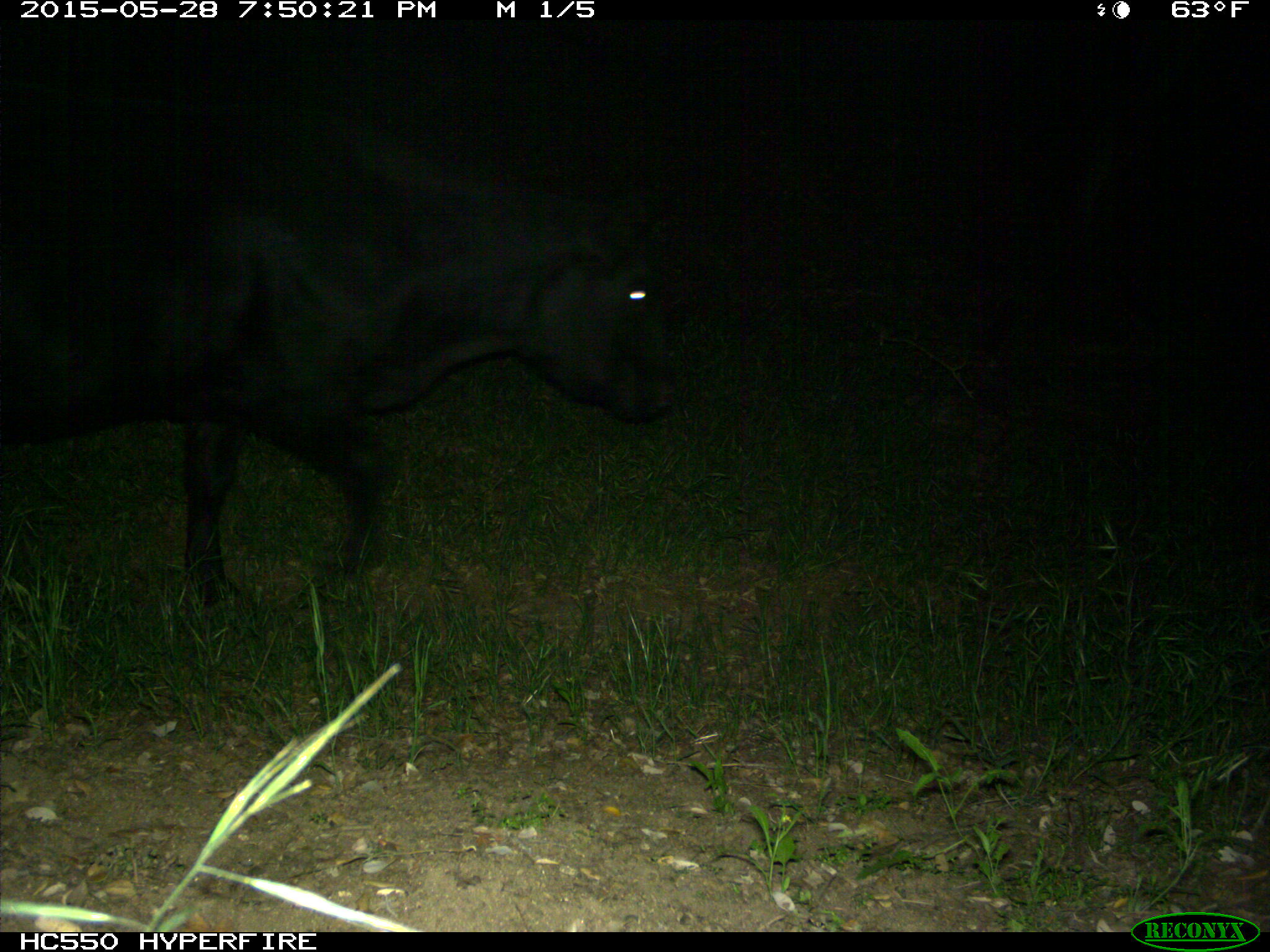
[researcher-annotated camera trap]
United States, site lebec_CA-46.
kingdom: Animalia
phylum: Chordata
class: Mammalia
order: Artiodactyla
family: Bovidae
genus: Bos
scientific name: Bos taurus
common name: domestic cow